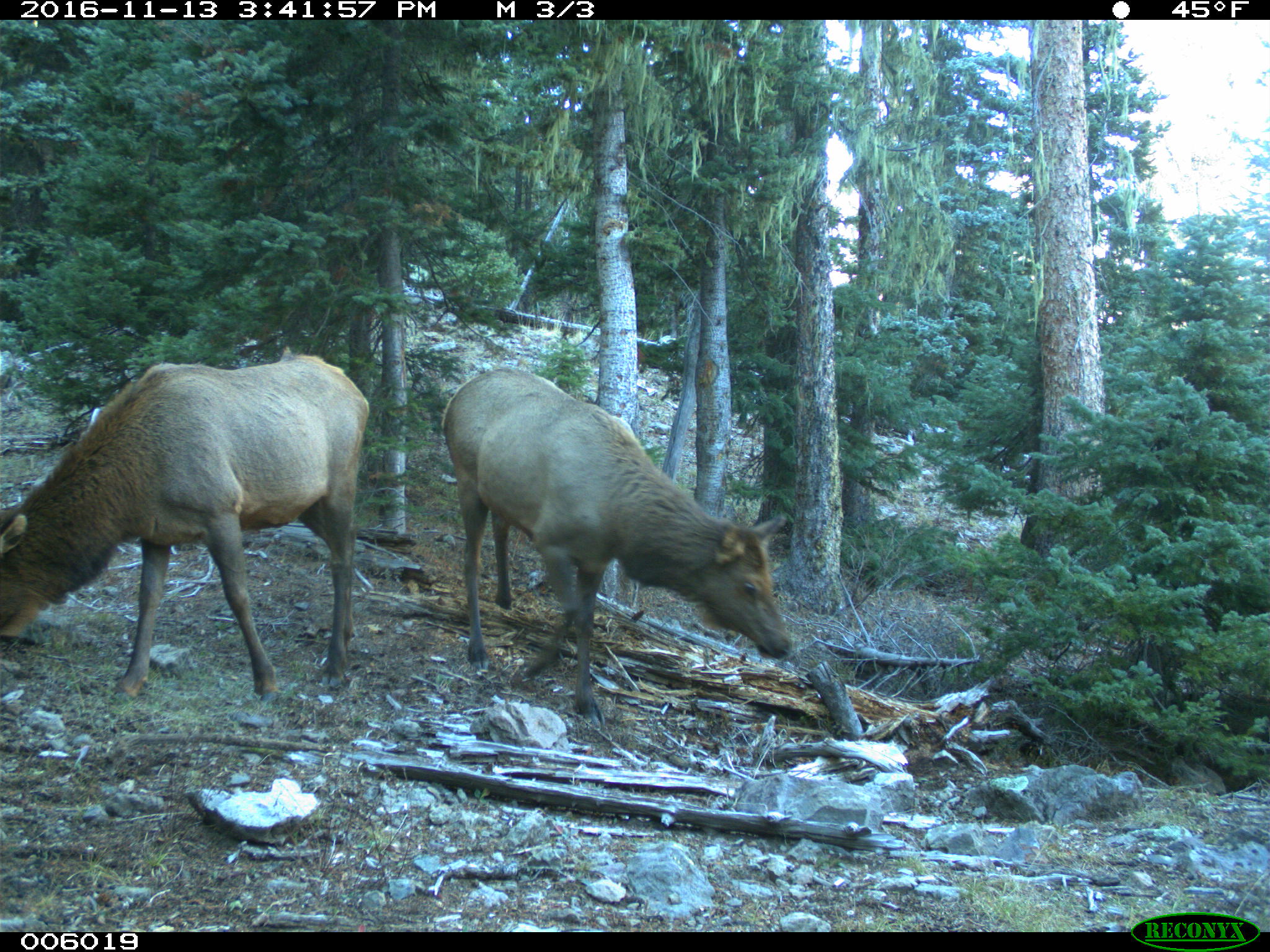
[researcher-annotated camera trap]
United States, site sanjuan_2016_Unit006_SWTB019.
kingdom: Animalia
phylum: Chordata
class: Mammalia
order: Artiodactyla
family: Cervidae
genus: Cervus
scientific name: Cervus elaphus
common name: red deer